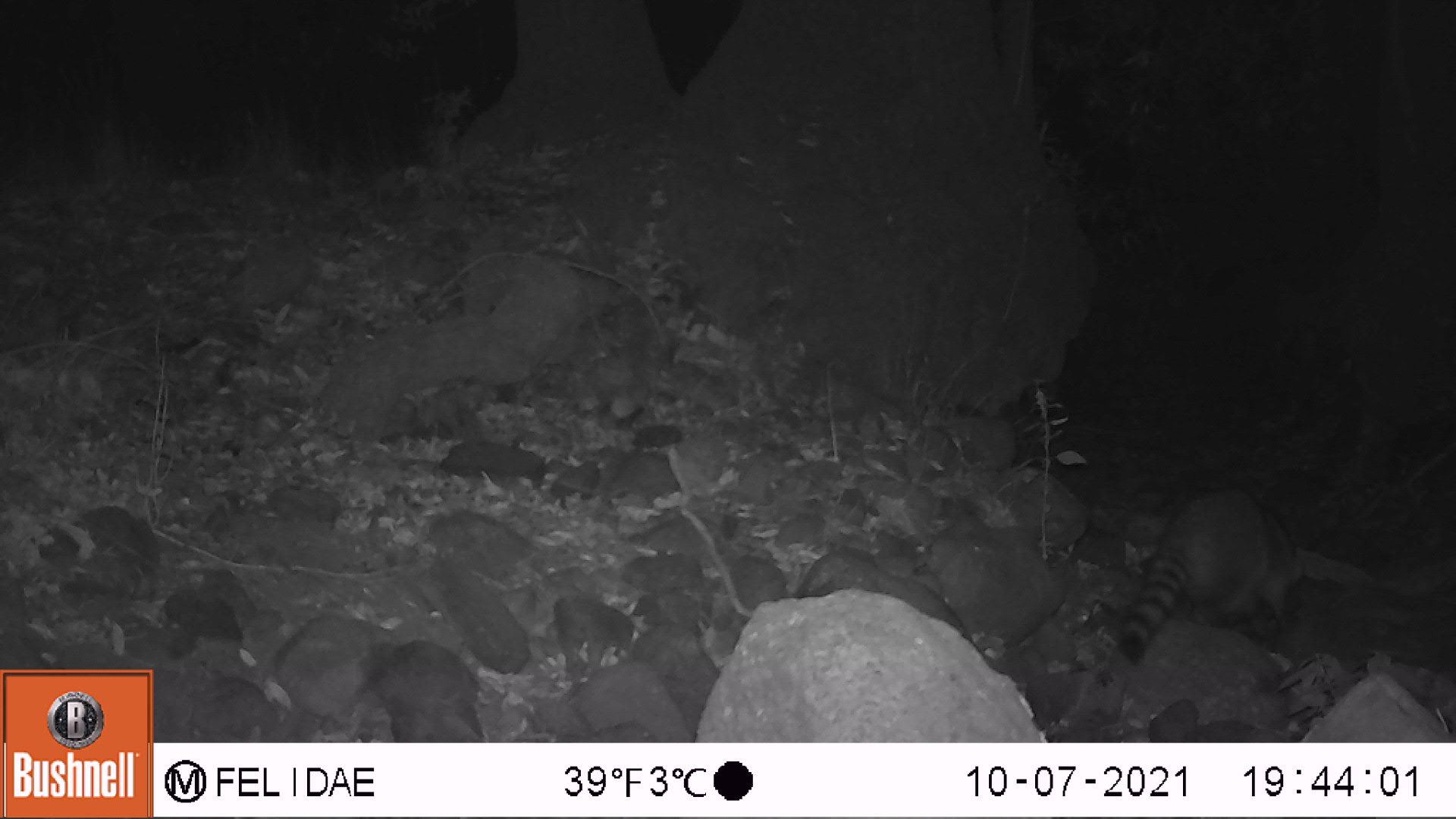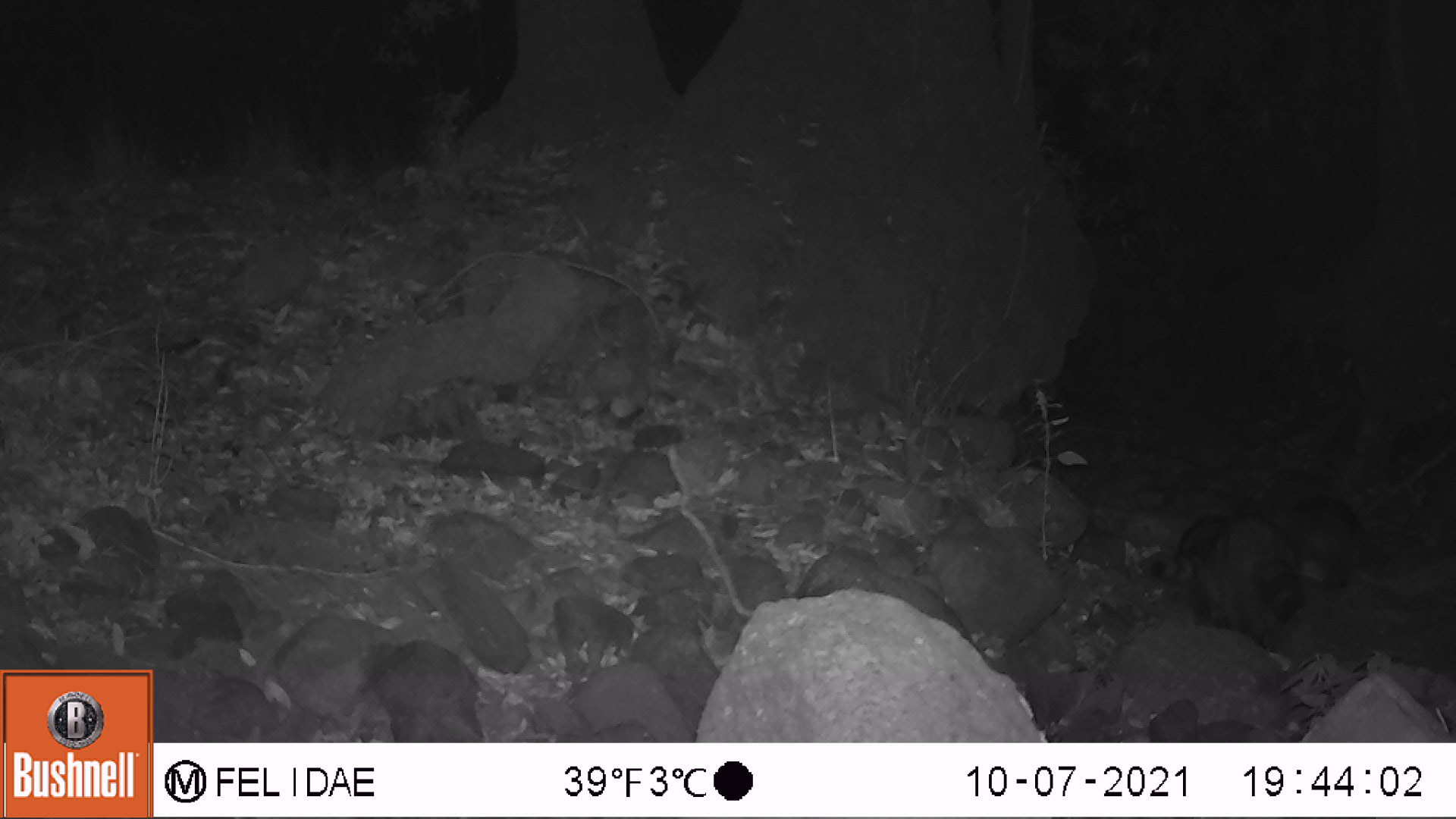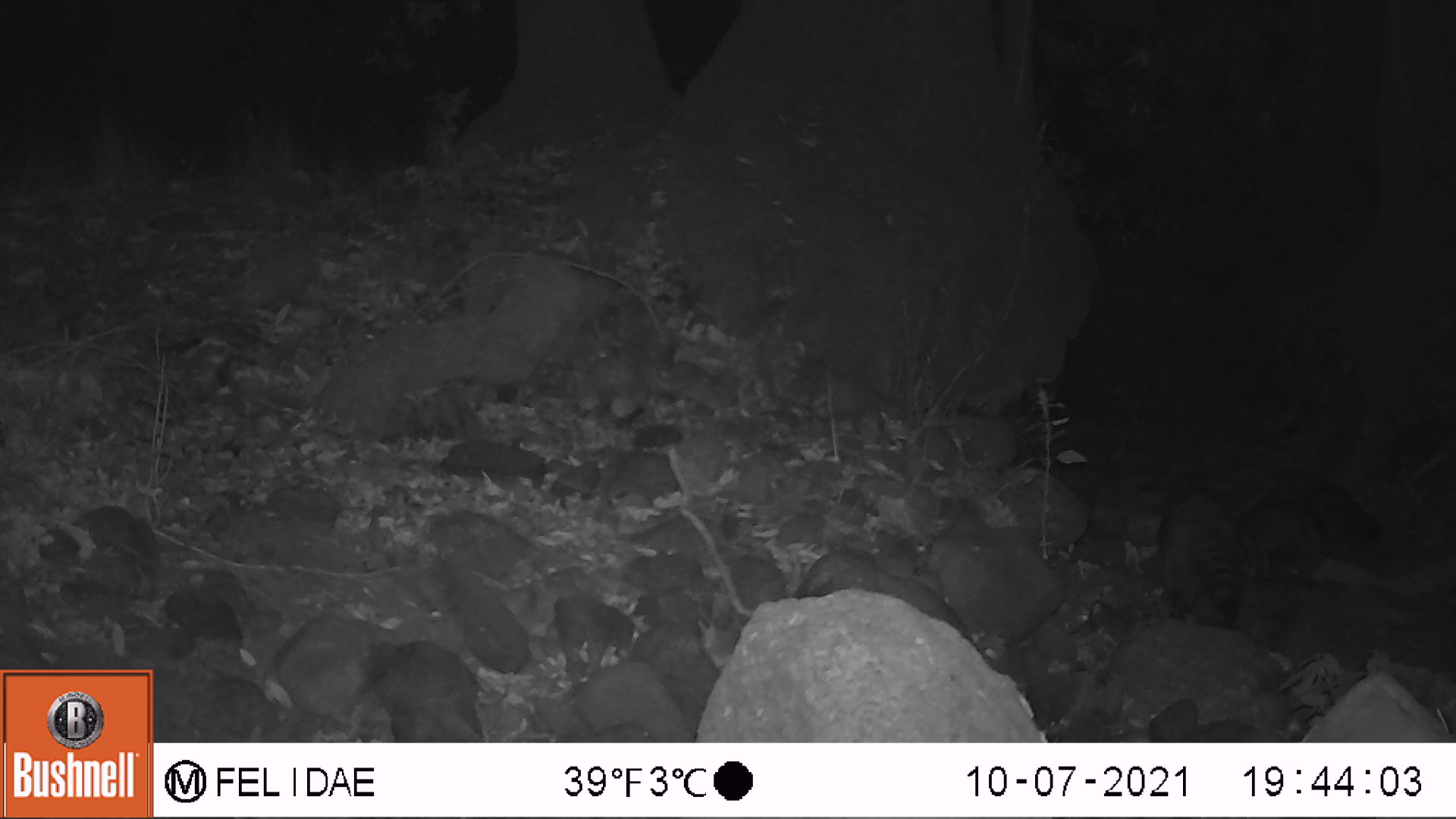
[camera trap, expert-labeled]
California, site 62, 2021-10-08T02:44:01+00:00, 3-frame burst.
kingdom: Animalia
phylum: Chordata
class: Mammalia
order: Carnivora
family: Procyonidae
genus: Procyon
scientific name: Procyon lotor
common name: raccoon